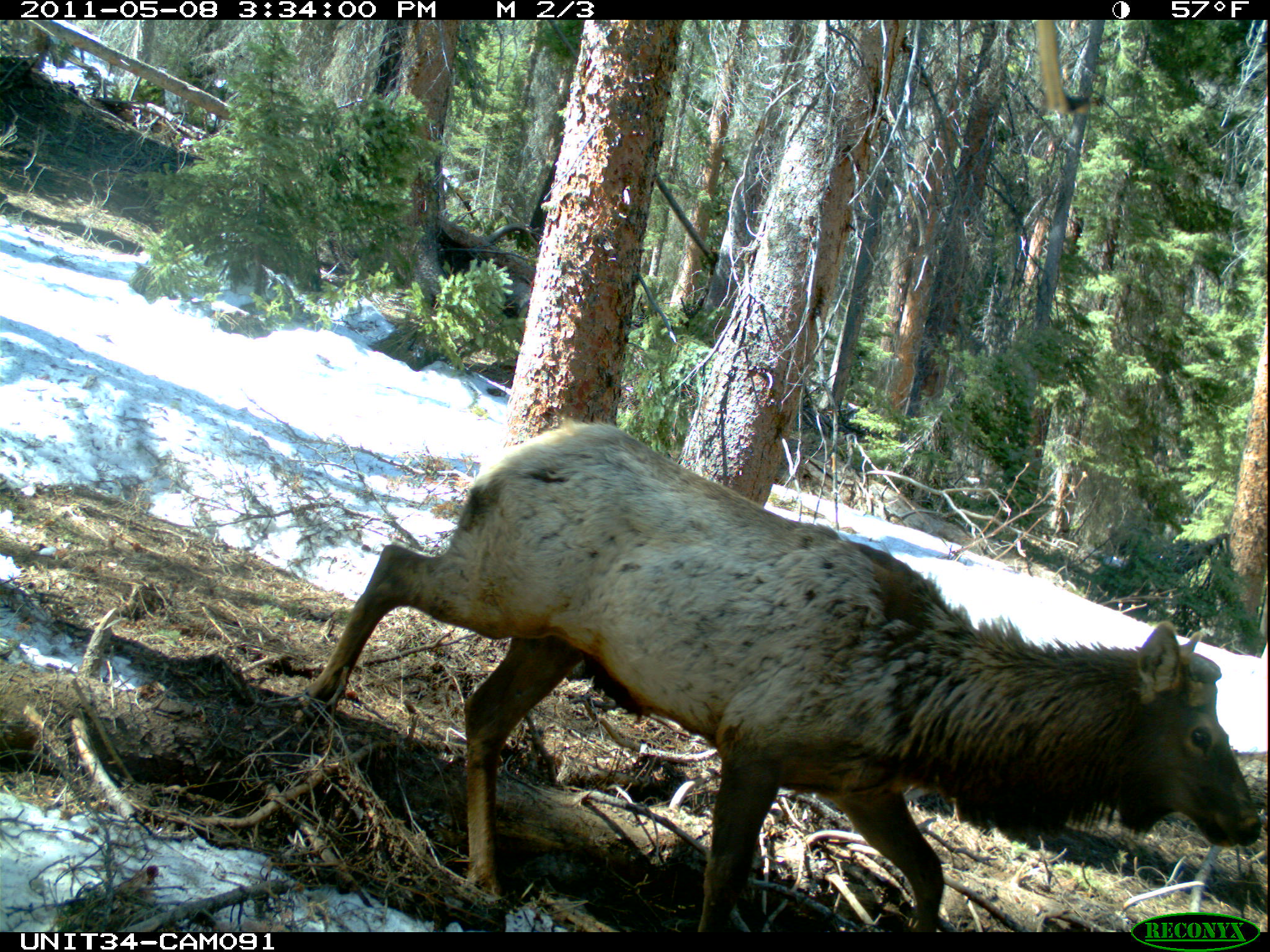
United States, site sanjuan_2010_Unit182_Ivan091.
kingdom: Animalia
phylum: Chordata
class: Mammalia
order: Artiodactyla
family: Cervidae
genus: Cervus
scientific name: Cervus elaphus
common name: red deer